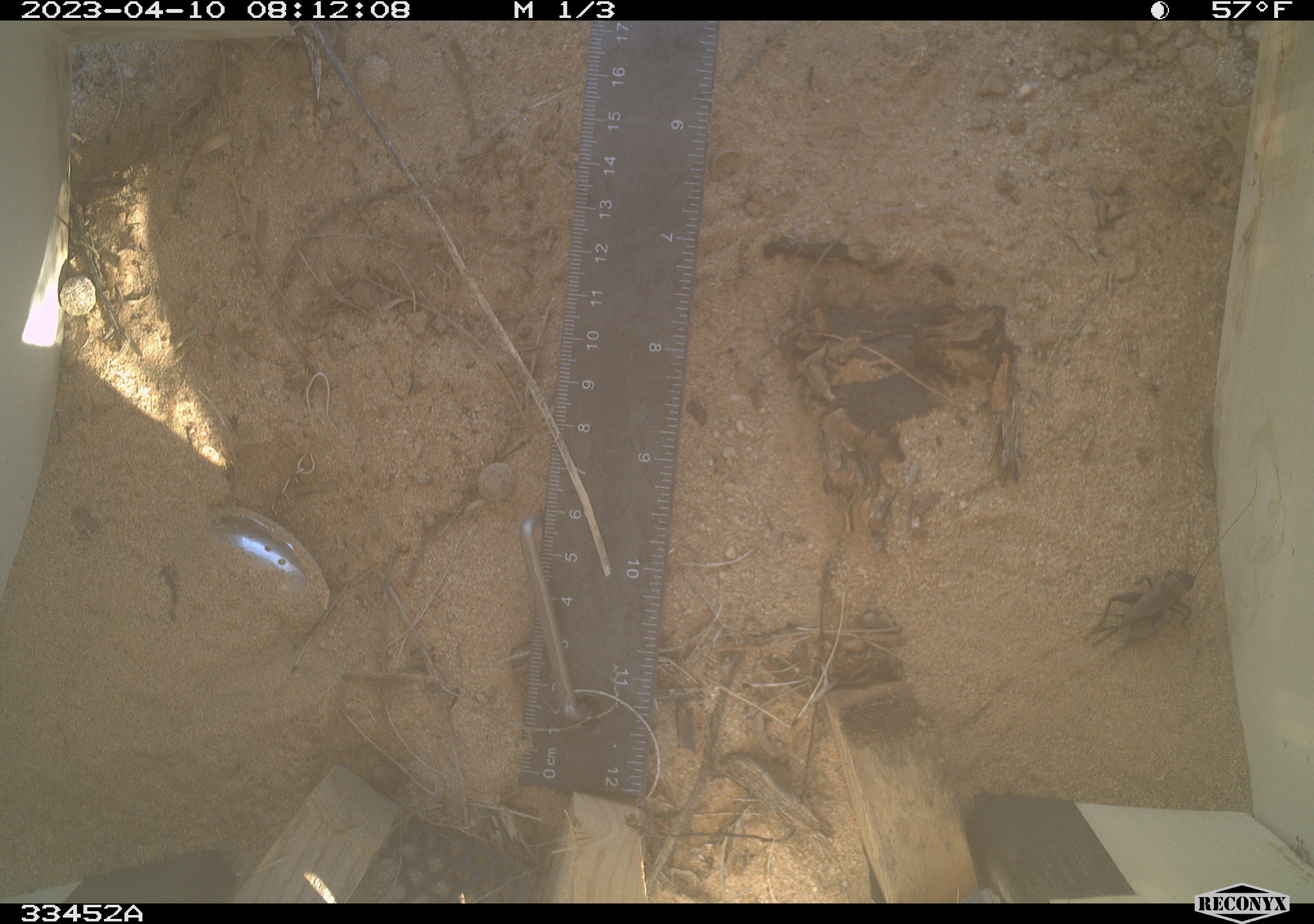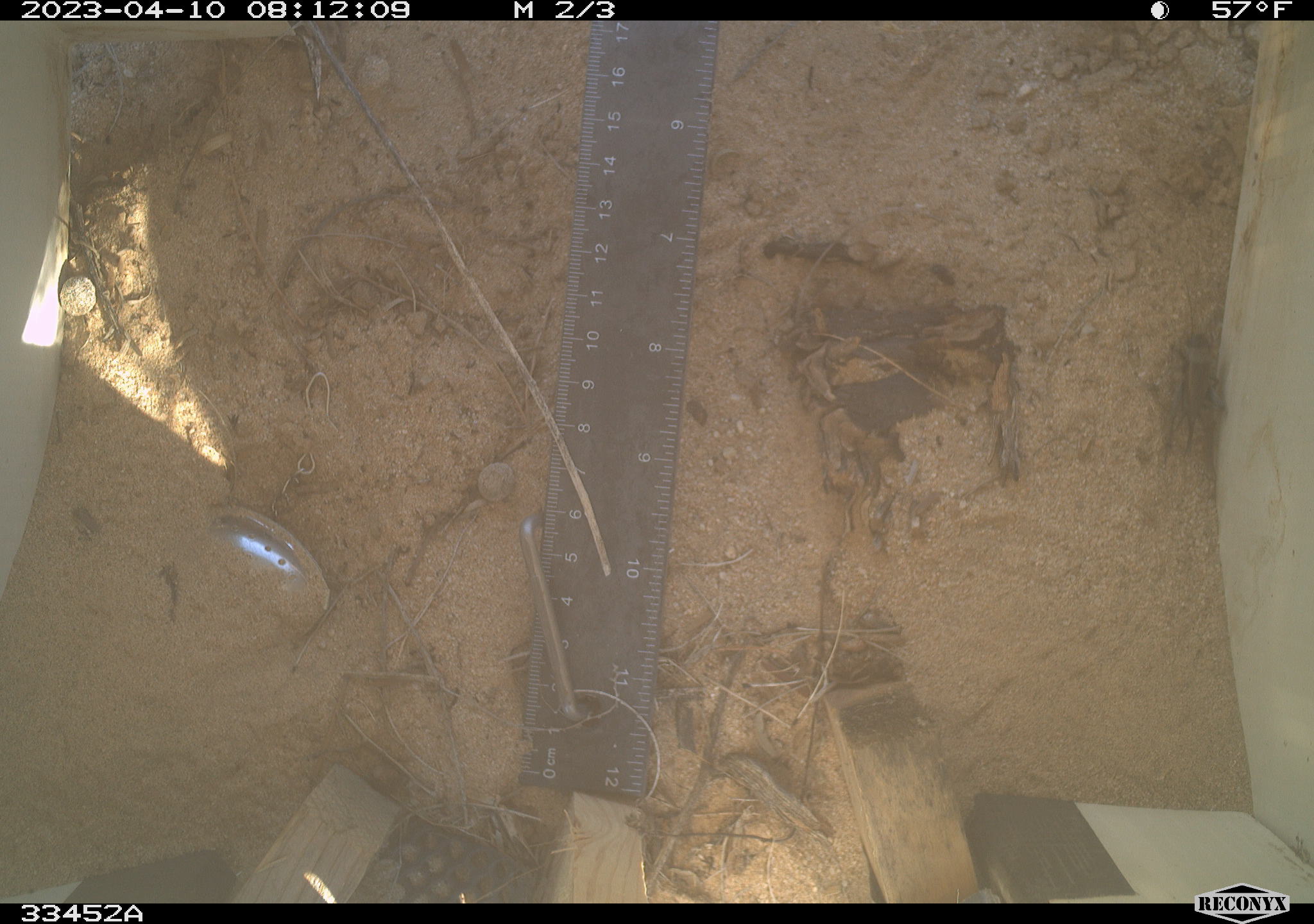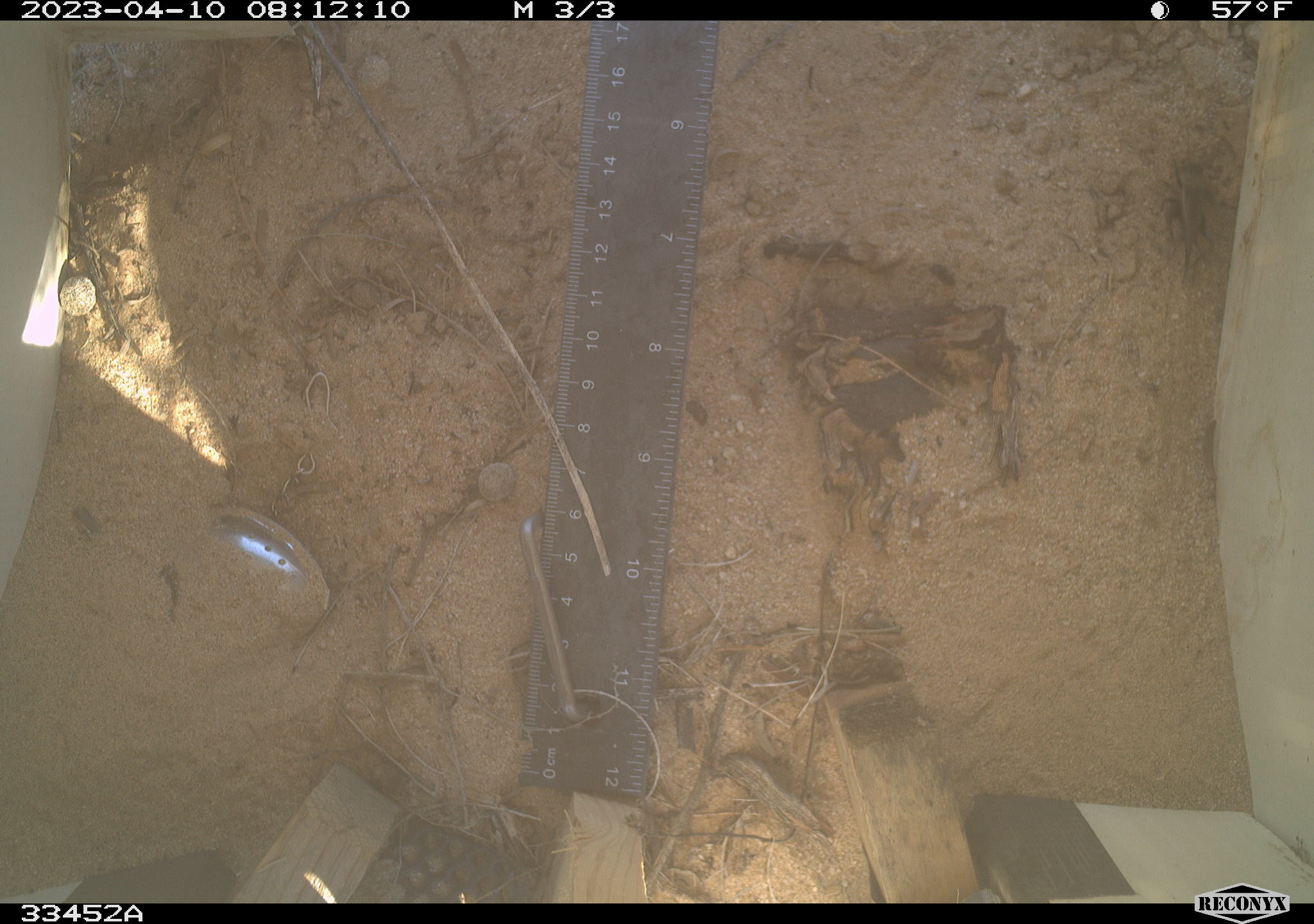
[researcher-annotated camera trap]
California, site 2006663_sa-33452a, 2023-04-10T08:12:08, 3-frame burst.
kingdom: Animalia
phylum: Arthropoda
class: Insecta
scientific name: Insecta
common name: insect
Insect (Insecta).